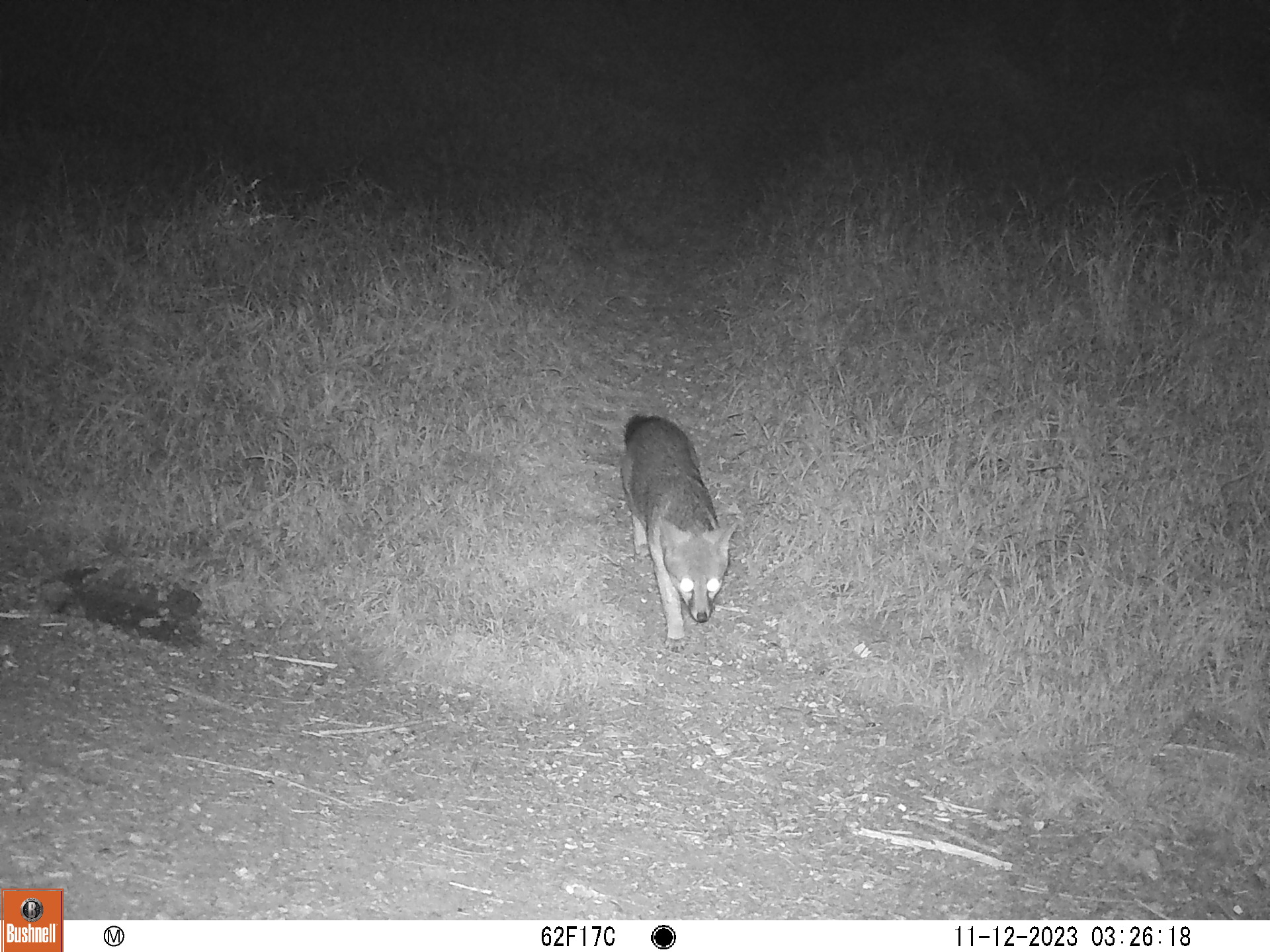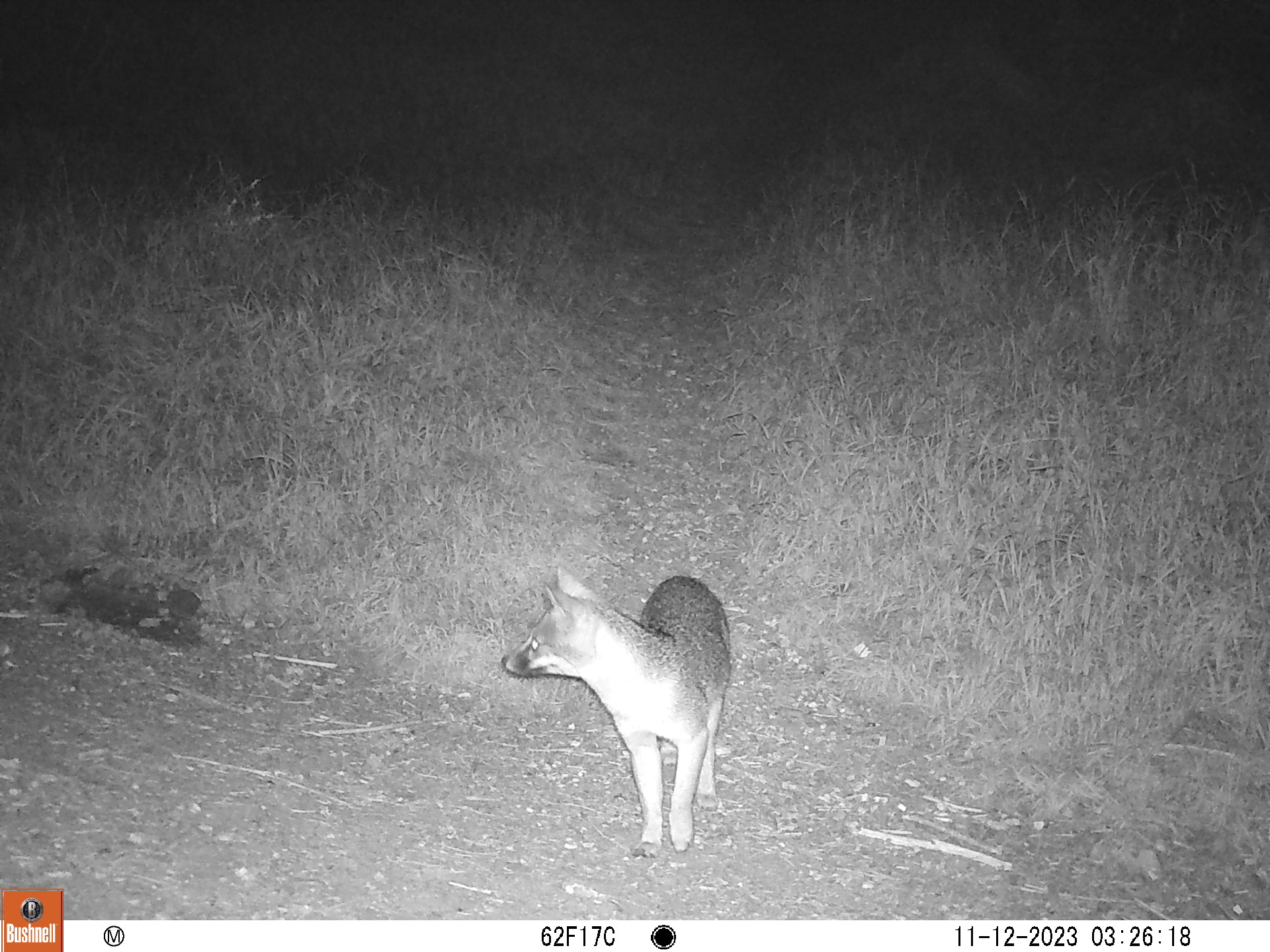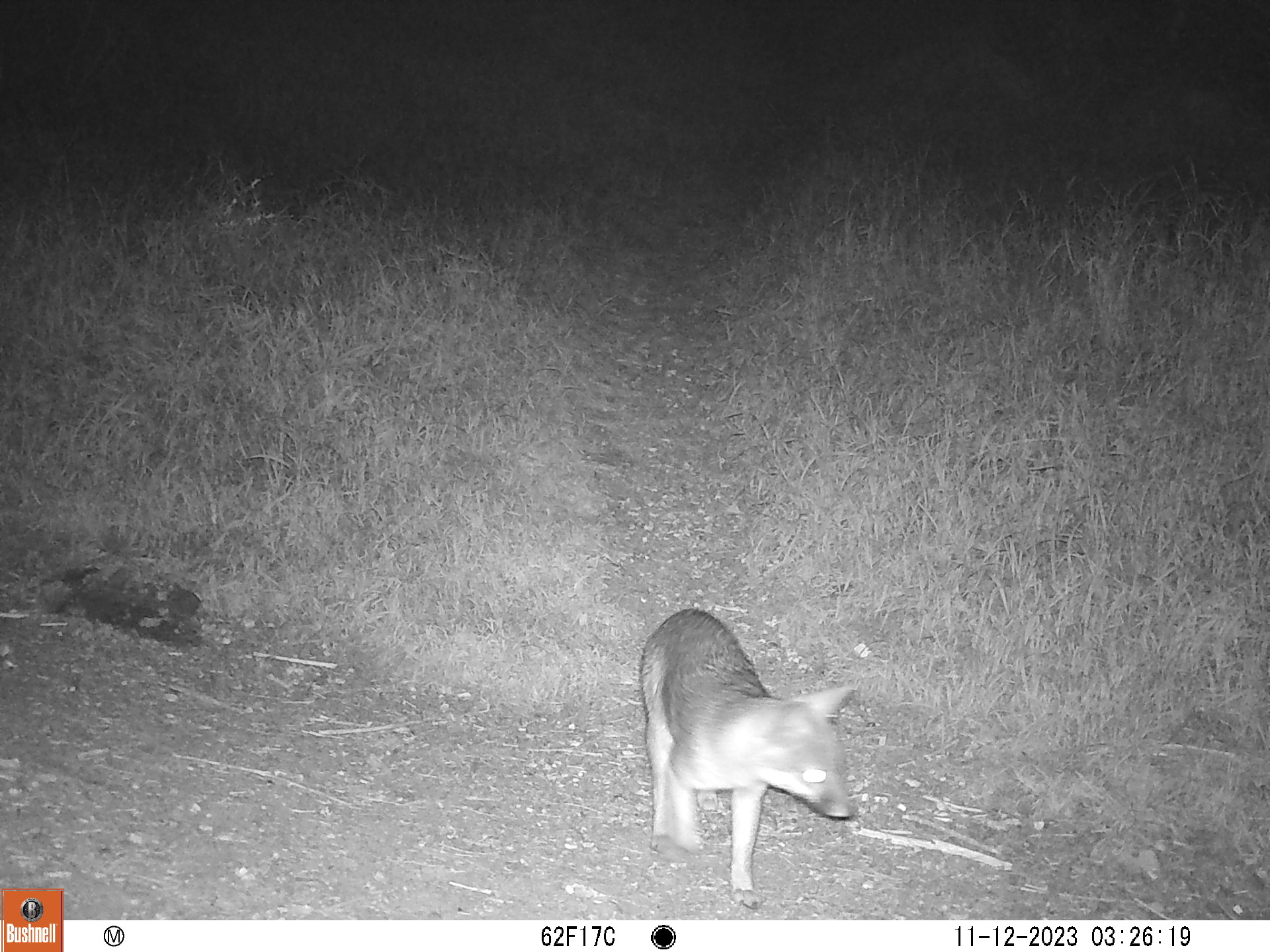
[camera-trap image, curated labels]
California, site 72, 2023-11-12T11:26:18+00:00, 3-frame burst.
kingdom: Animalia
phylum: Chordata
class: Mammalia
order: Carnivora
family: Canidae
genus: Urocyon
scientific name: Urocyon cinereoargenteus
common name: gray fox